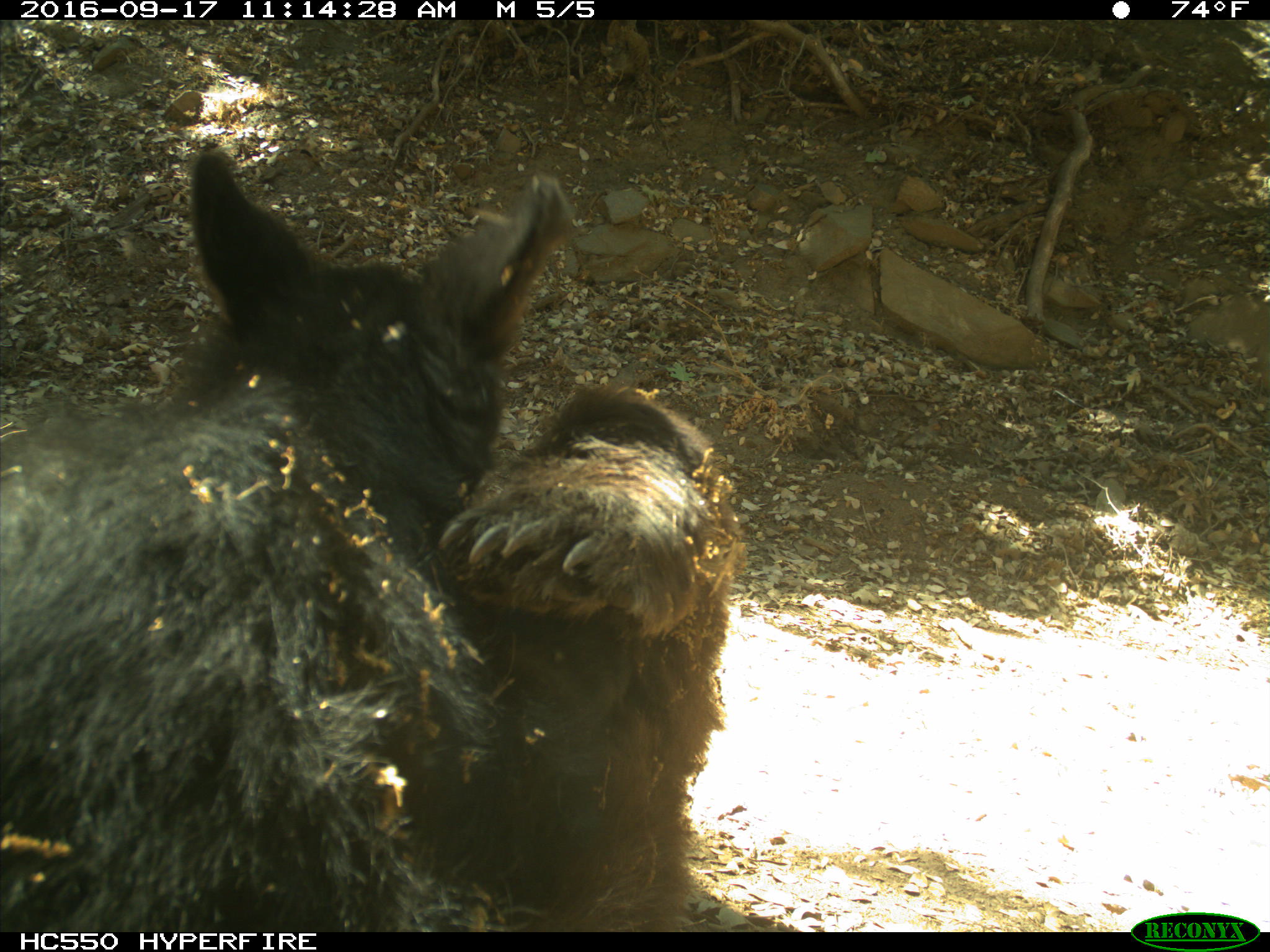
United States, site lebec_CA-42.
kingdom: Animalia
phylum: Chordata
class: Mammalia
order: Carnivora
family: Ursidae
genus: Ursus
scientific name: Ursus americanus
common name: american black bear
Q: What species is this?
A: Ursus americanus (american black bear).